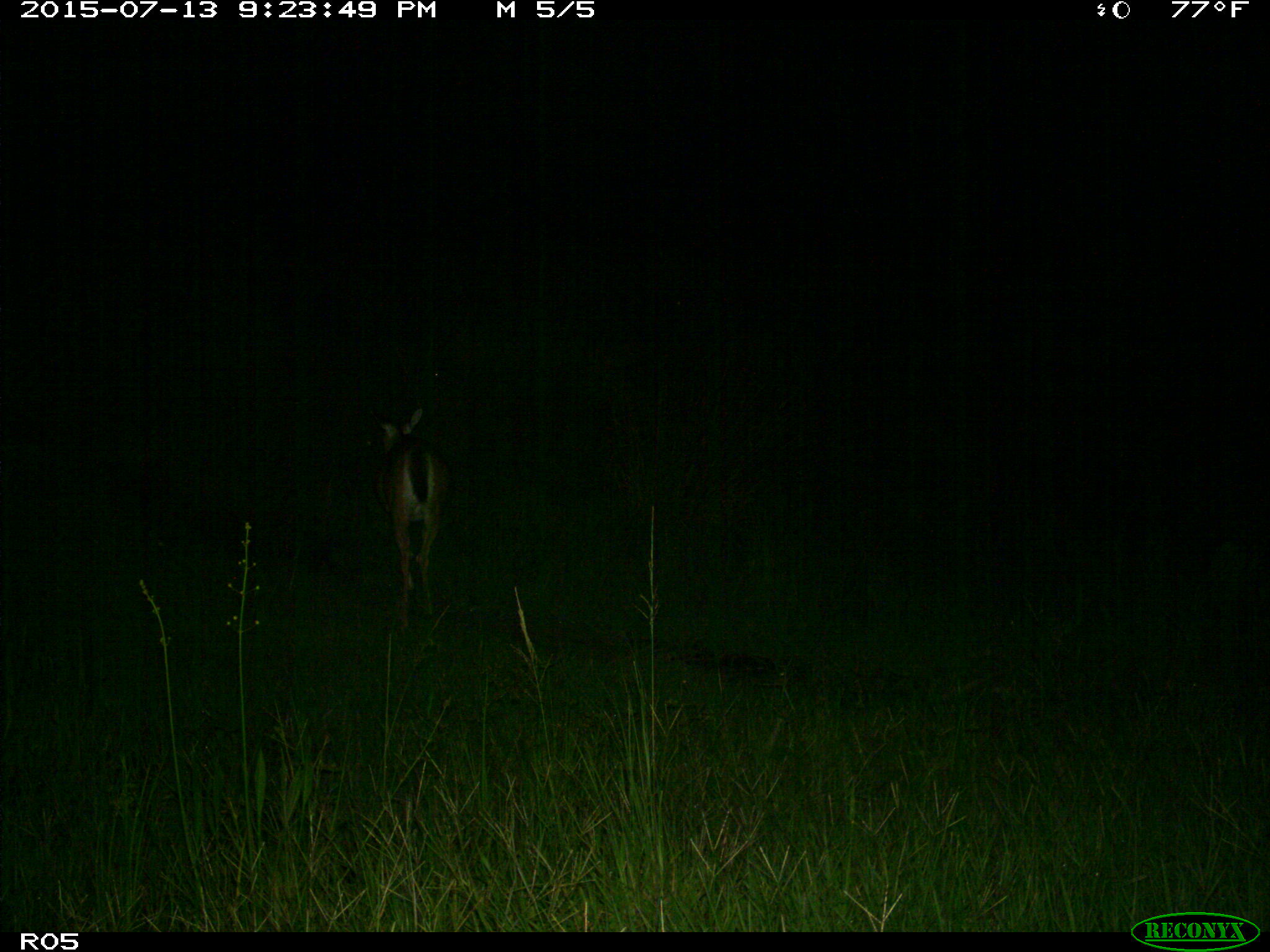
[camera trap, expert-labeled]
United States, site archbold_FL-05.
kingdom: Animalia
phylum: Chordata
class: Mammalia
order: Artiodactyla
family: Cervidae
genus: Odocoileus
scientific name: Odocoileus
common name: deer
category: unidentified deer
Unidentified deer (deer) (Odocoileus).